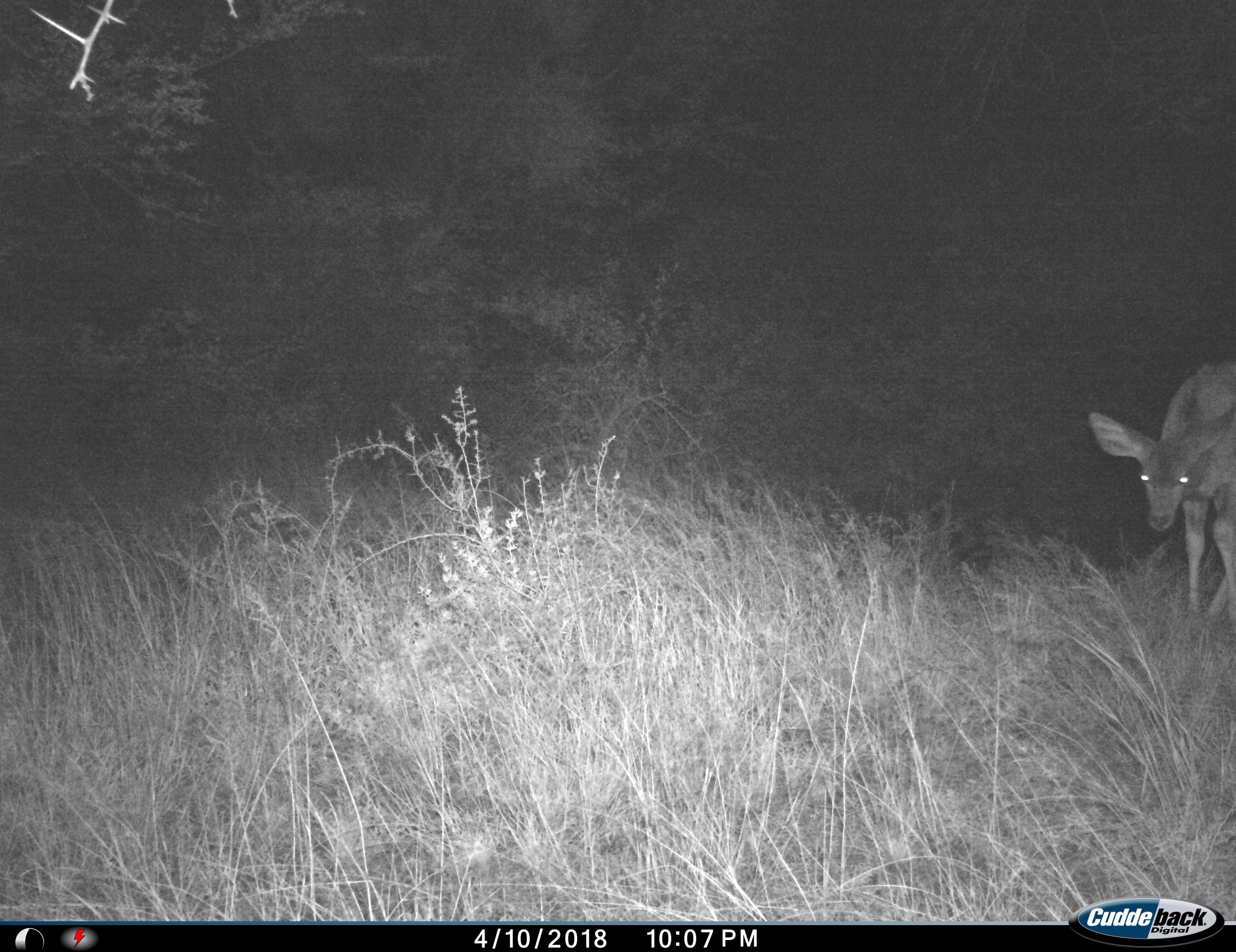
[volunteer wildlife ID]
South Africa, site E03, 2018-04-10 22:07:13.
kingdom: Animalia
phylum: Chordata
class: Mammalia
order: Artiodactyla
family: Cervidae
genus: Dama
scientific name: Dama dama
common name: fallow deer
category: fallowdeer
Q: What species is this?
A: Fallowdeer (fallow deer) (Dama dama).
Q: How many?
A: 1.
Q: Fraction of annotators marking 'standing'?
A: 80%.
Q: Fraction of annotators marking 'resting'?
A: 0%.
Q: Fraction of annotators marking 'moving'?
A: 20%.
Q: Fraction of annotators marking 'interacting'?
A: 0%.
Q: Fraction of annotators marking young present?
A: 0%.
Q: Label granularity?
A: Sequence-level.